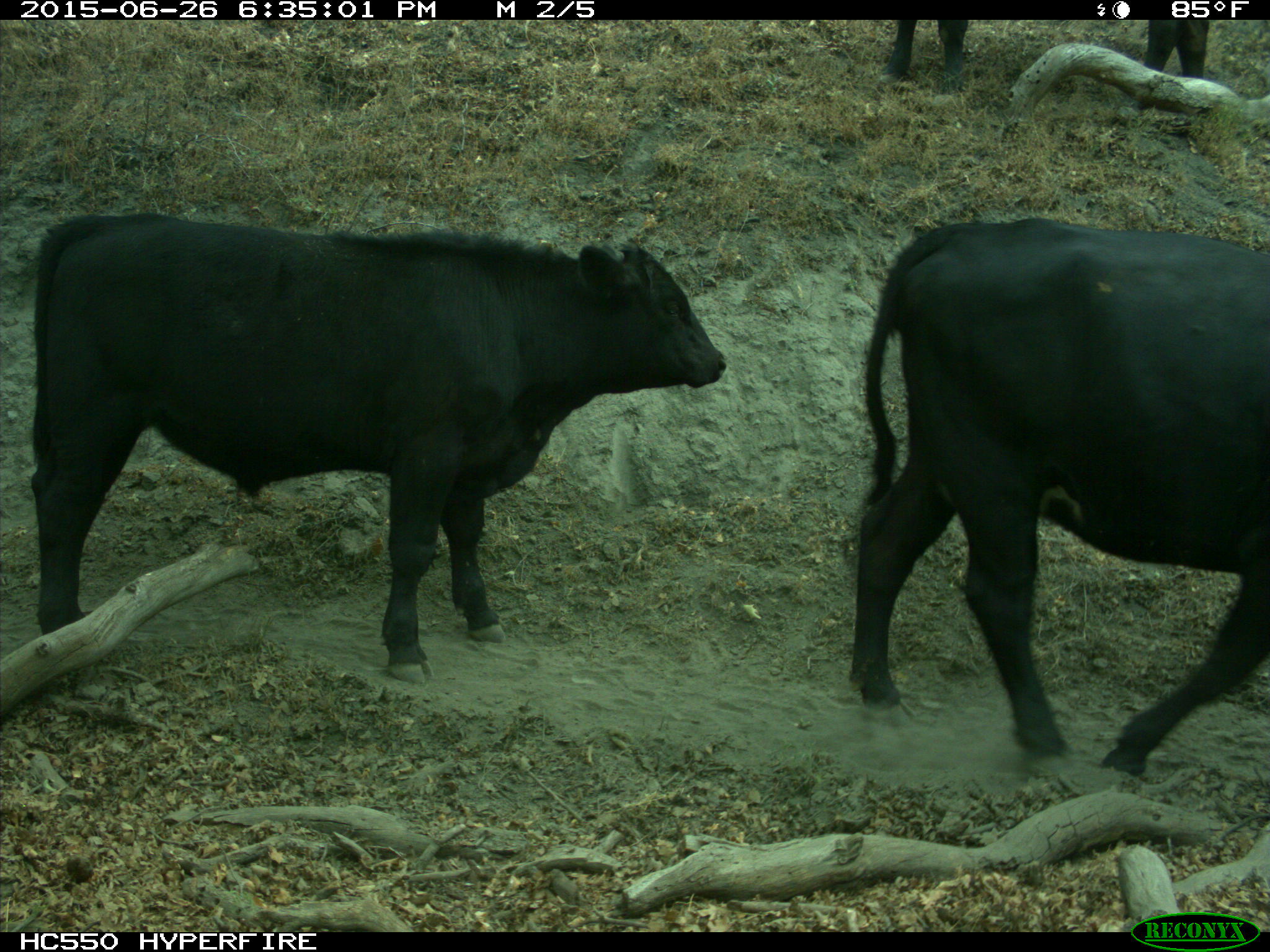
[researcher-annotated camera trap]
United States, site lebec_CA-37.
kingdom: Animalia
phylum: Chordata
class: Mammalia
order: Artiodactyla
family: Bovidae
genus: Bos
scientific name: Bos taurus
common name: domestic cow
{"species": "Bos taurus (domestic cow)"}